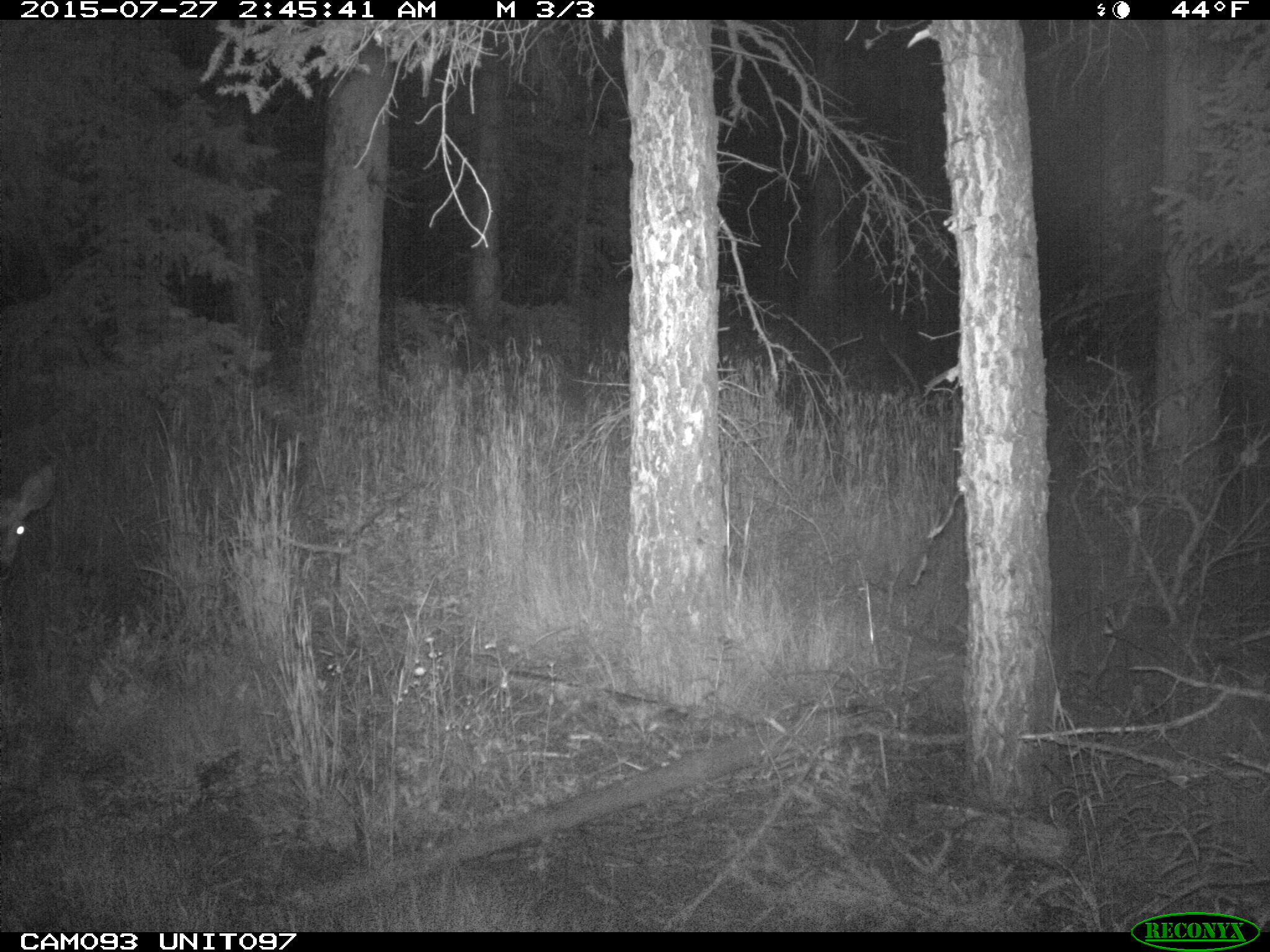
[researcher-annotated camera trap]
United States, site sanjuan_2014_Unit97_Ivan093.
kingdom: Animalia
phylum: Chordata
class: Mammalia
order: Artiodactyla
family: Cervidae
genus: Odocoileus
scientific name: Odocoileus hemionus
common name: mule deer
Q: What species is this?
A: Odocoileus hemionus (mule deer).